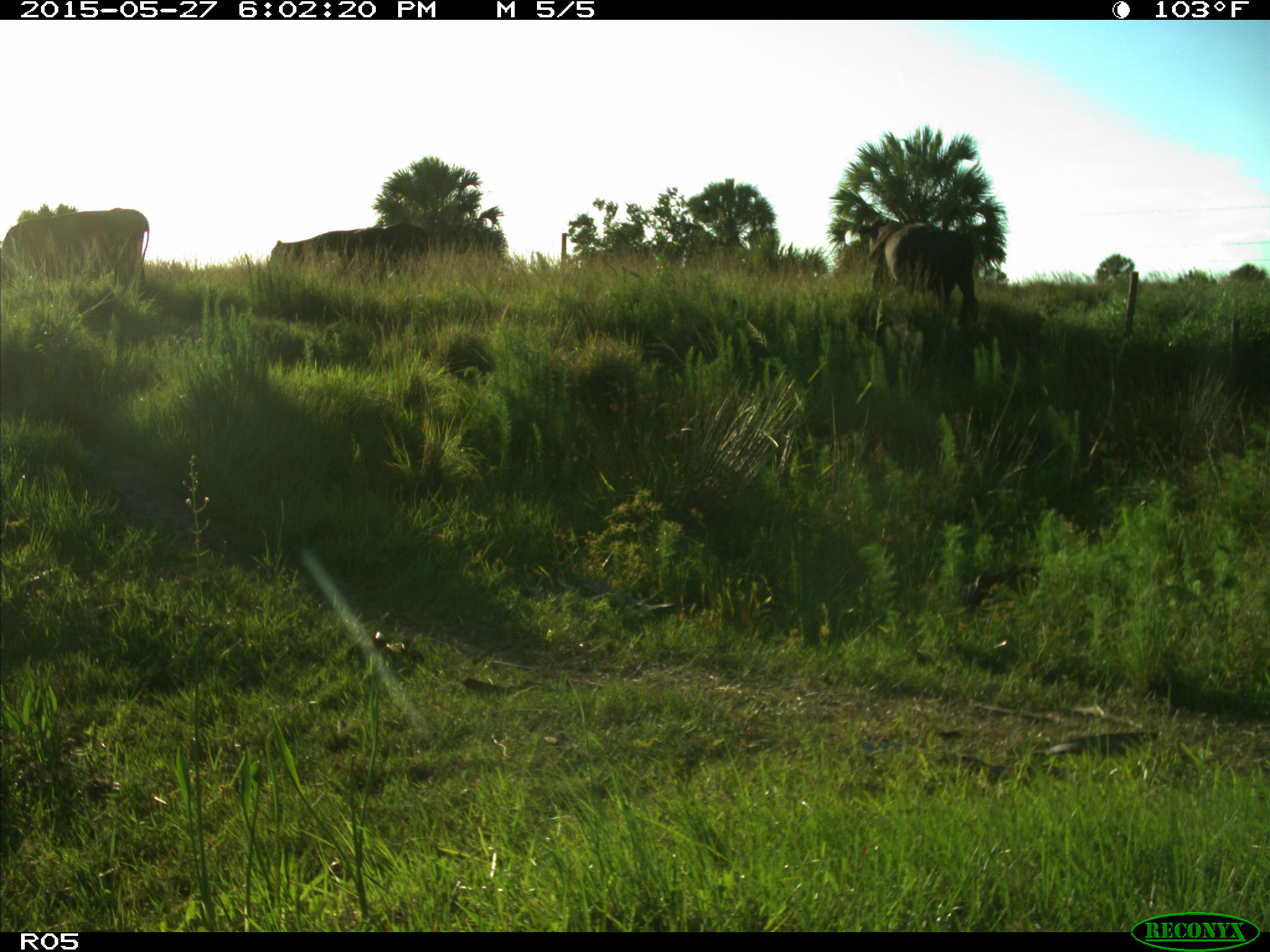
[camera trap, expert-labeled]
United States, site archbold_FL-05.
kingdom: Animalia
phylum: Chordata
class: Mammalia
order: Artiodactyla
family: Bovidae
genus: Bos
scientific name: Bos taurus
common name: domestic cow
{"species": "Bos taurus (domestic cow)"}